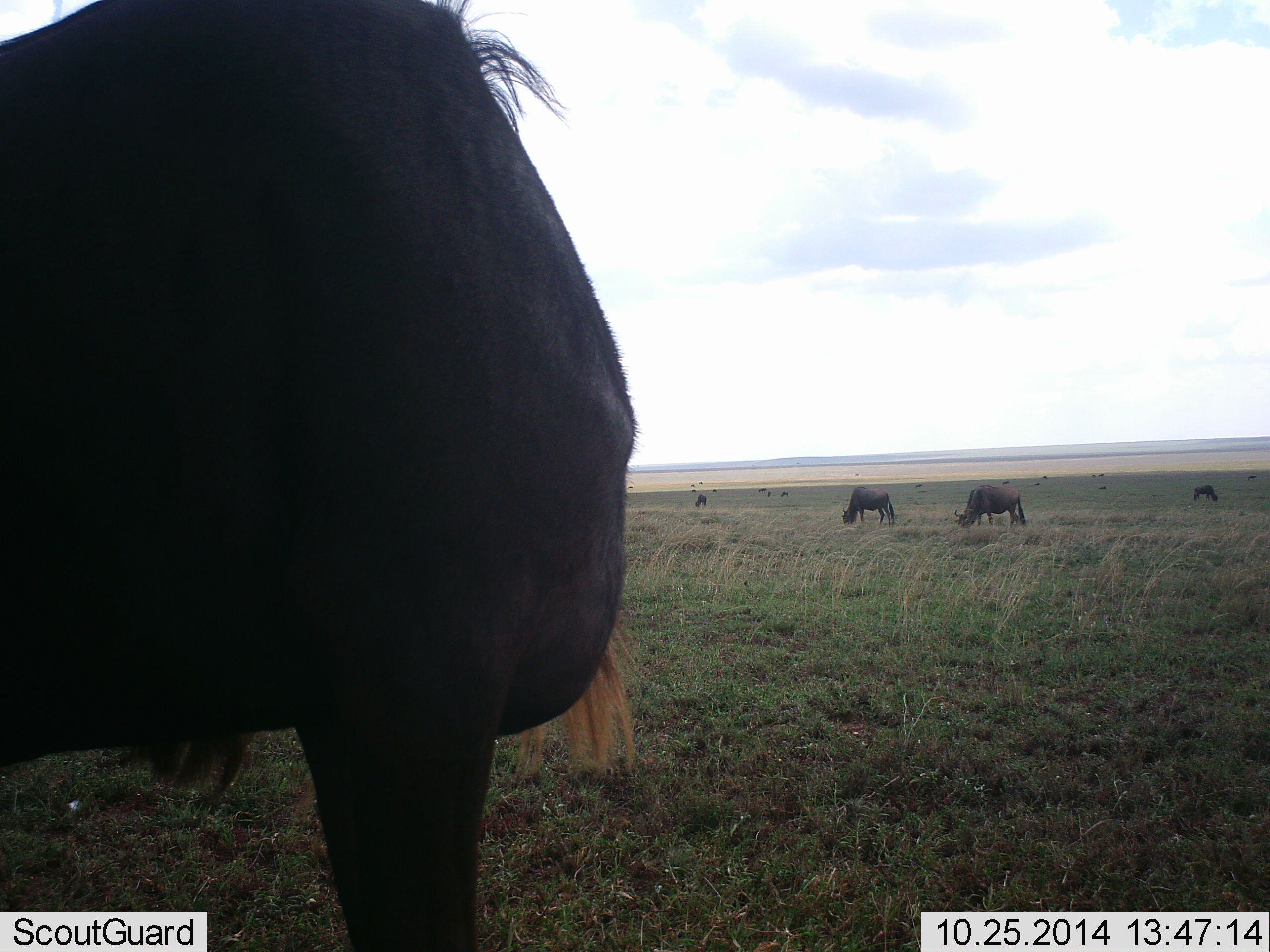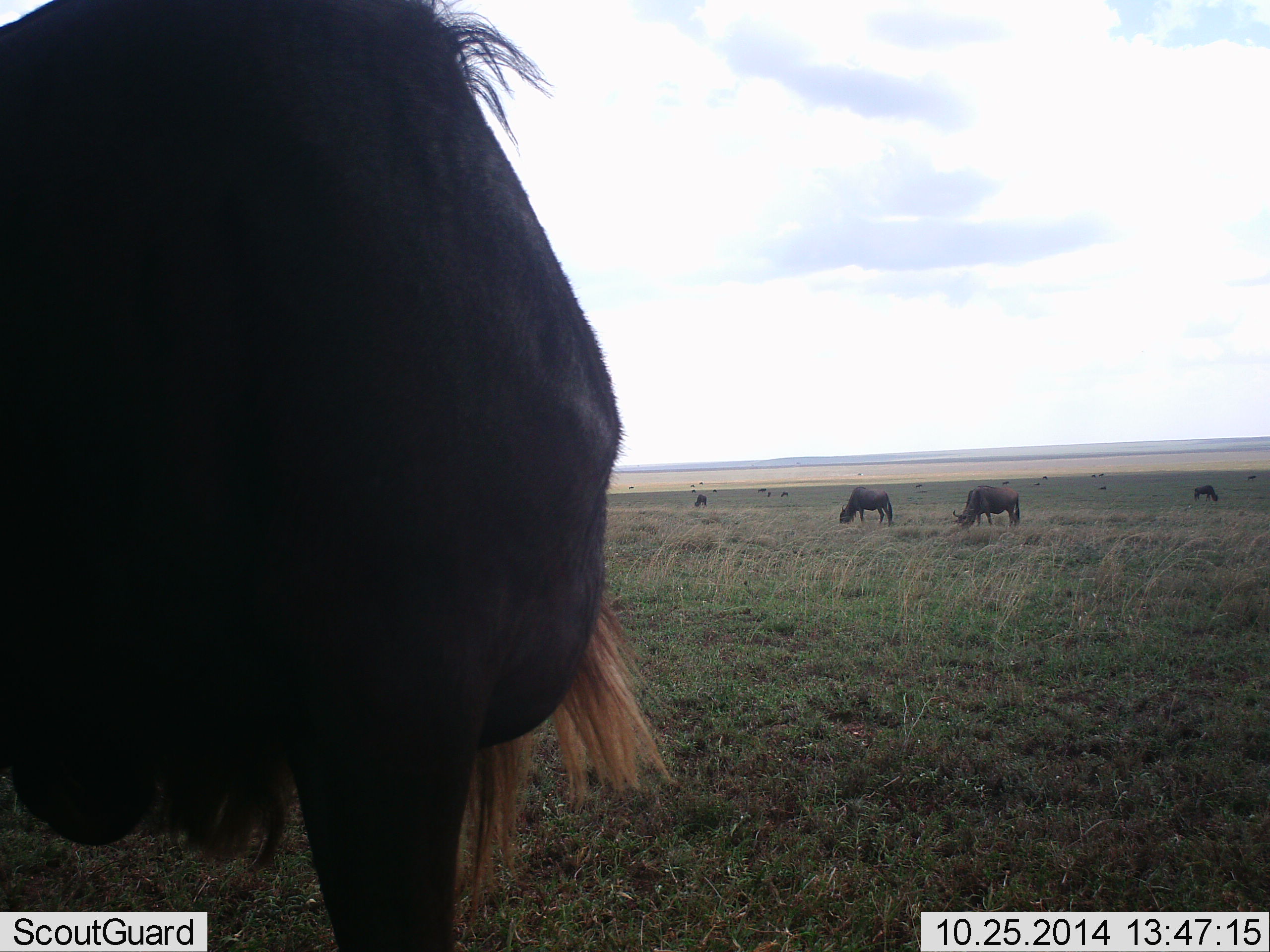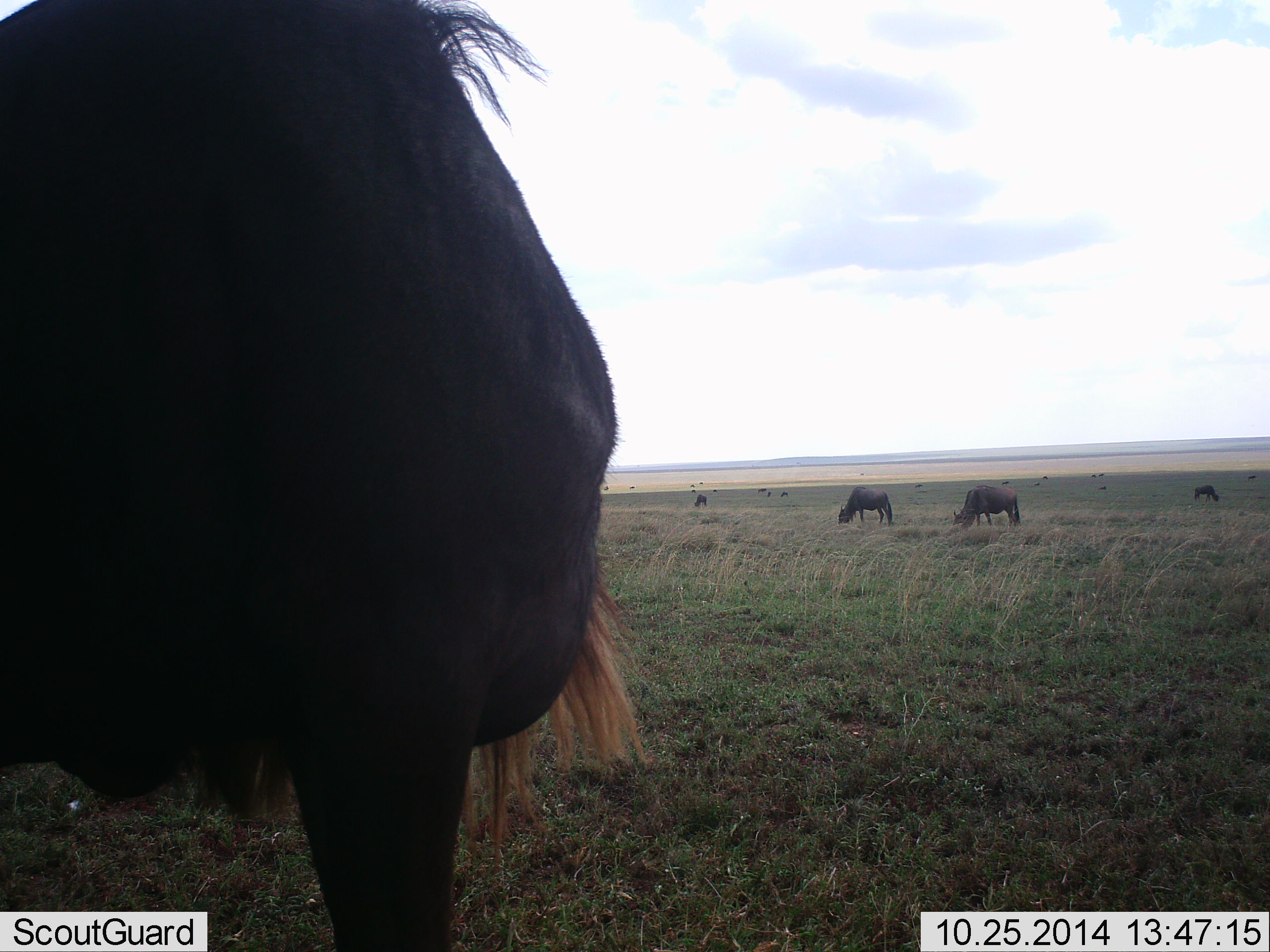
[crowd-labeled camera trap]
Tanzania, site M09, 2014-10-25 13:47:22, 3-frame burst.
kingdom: Animalia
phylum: Chordata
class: Mammalia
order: Artiodactyla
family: Bovidae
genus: Connochaetes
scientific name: Connochaetes taurinus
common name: blue wildebeest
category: wildebeest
Wildebeest (blue wildebeest) (Connochaetes taurinus), count 5. Behavior (volunteer vote fractions): standing 60%, resting 0%, moving 0%, interacting 0%. Young present (vote fraction): 0%. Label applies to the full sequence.